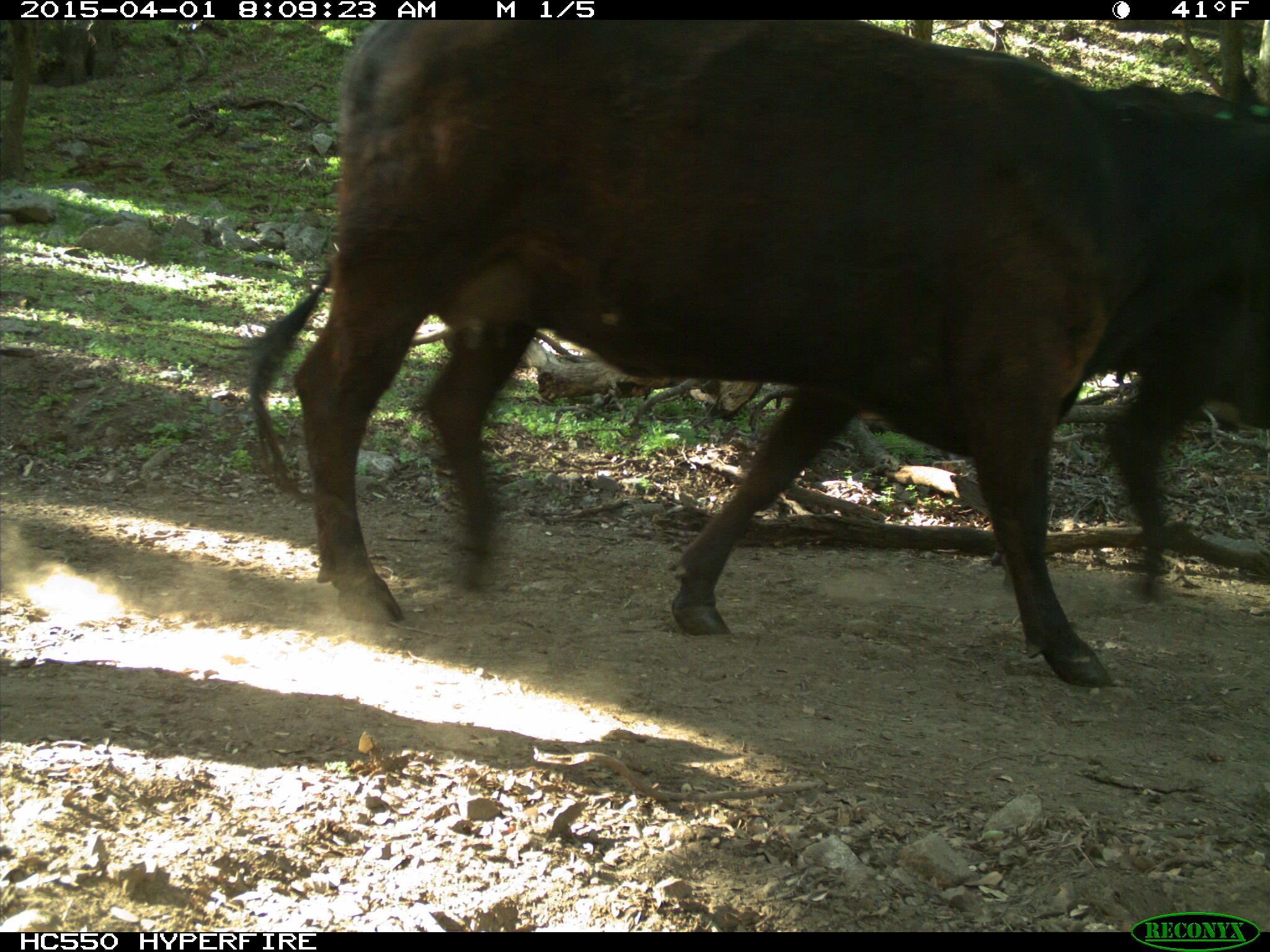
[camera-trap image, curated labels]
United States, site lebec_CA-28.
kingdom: Animalia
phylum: Chordata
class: Mammalia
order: Artiodactyla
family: Bovidae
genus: Bos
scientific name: Bos taurus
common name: domestic cow